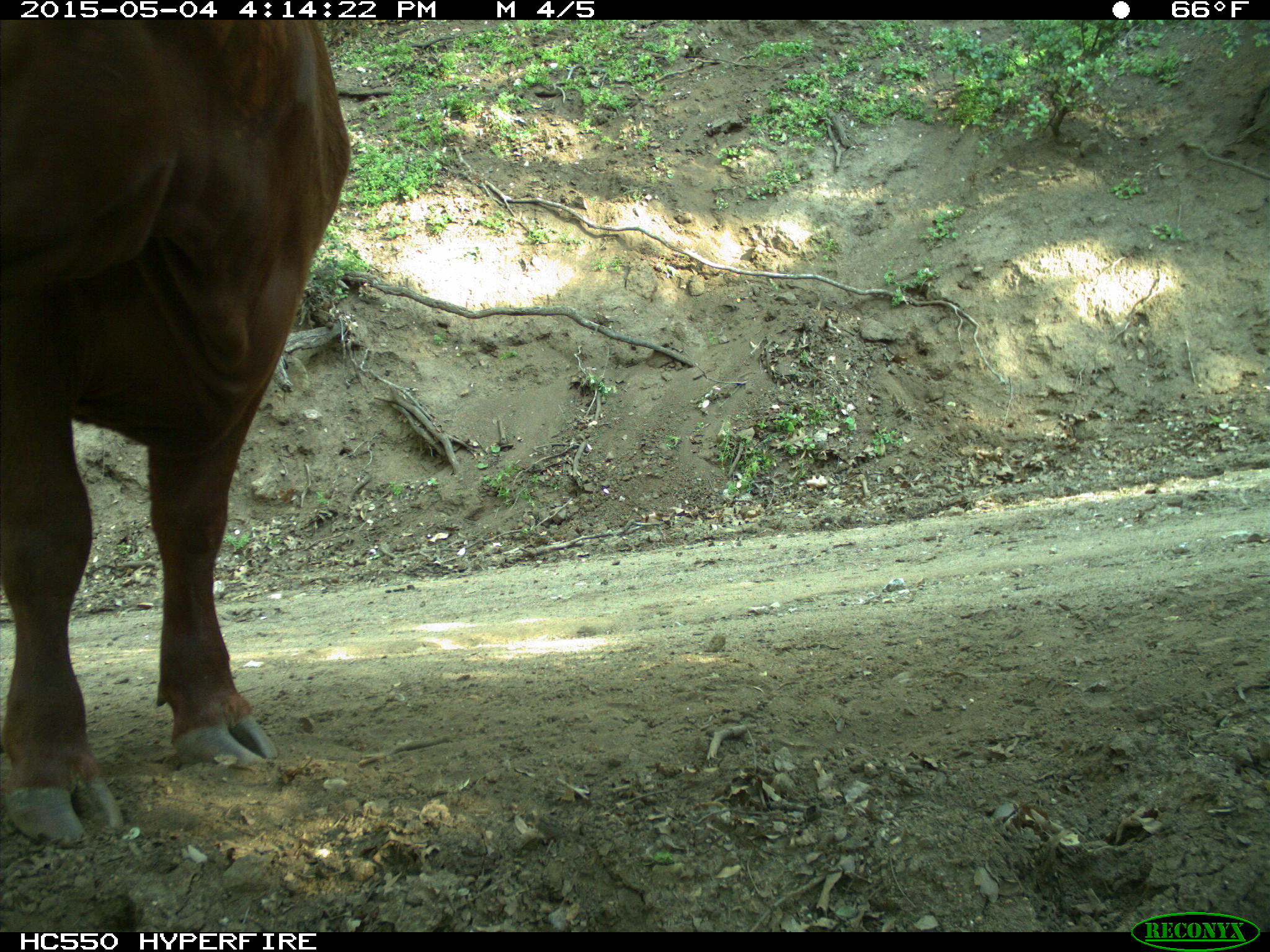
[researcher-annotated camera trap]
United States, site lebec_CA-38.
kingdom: Animalia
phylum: Chordata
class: Mammalia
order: Artiodactyla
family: Bovidae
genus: Bos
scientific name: Bos taurus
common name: domestic cow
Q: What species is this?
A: Bos taurus (domestic cow).